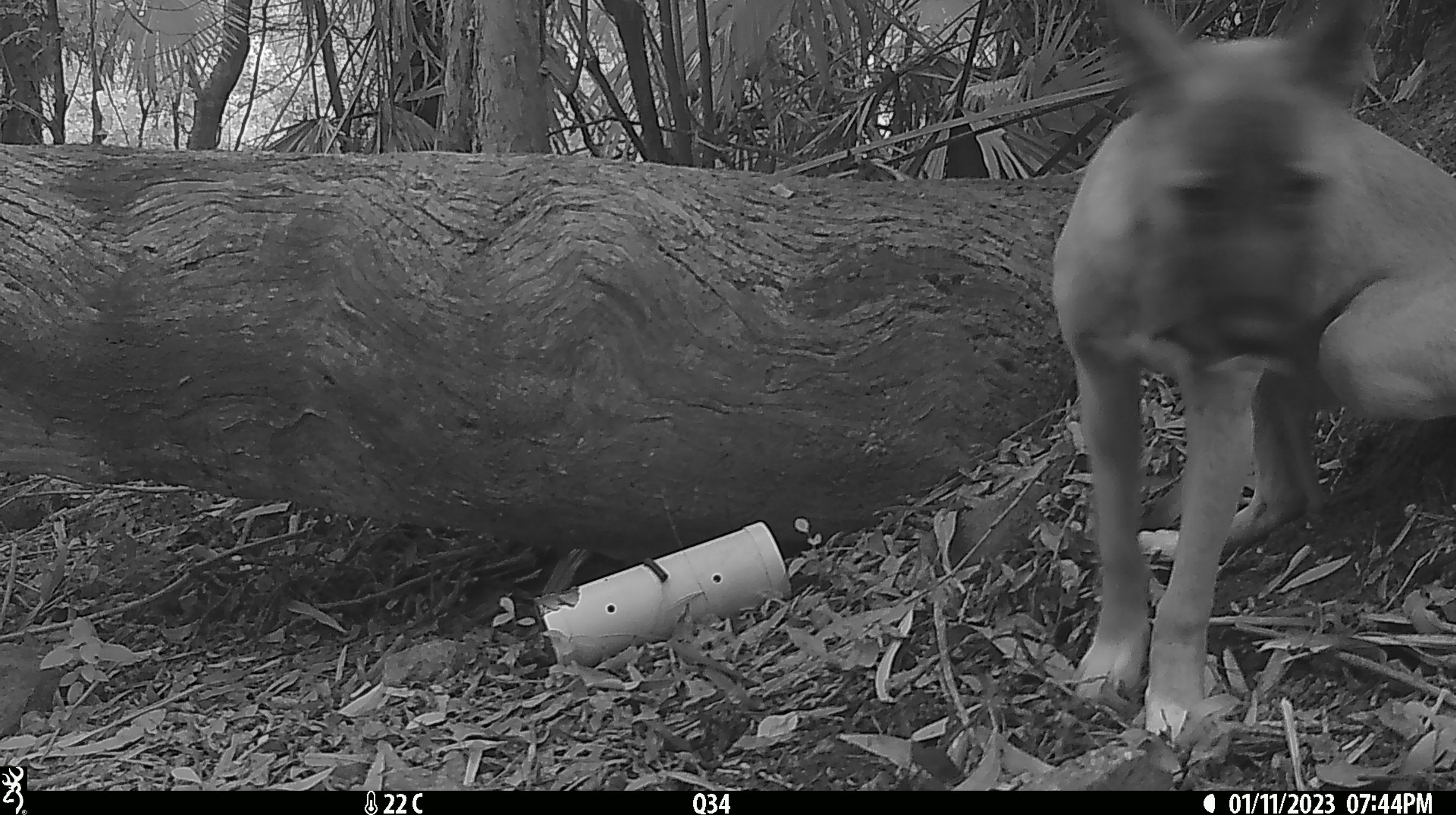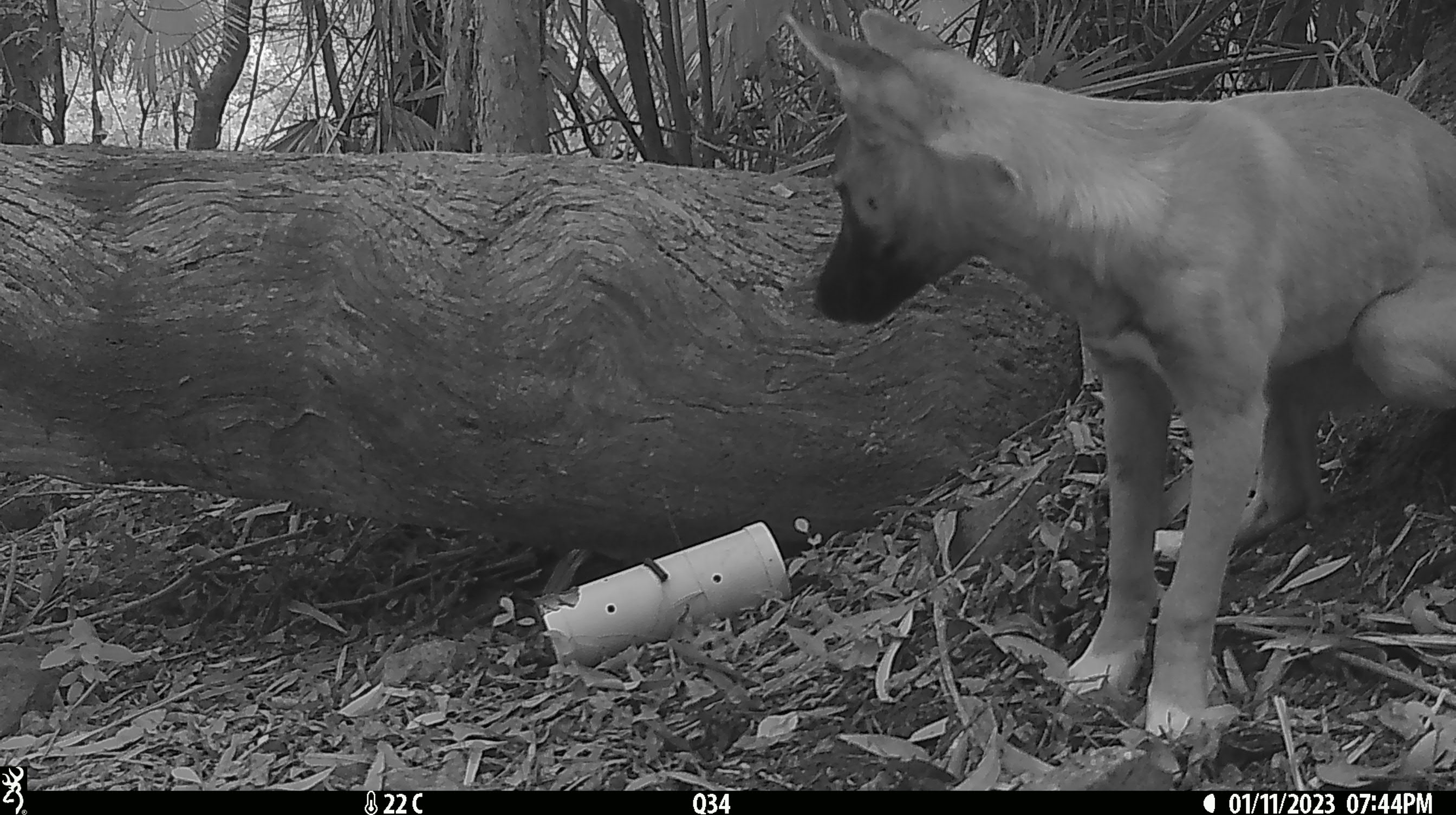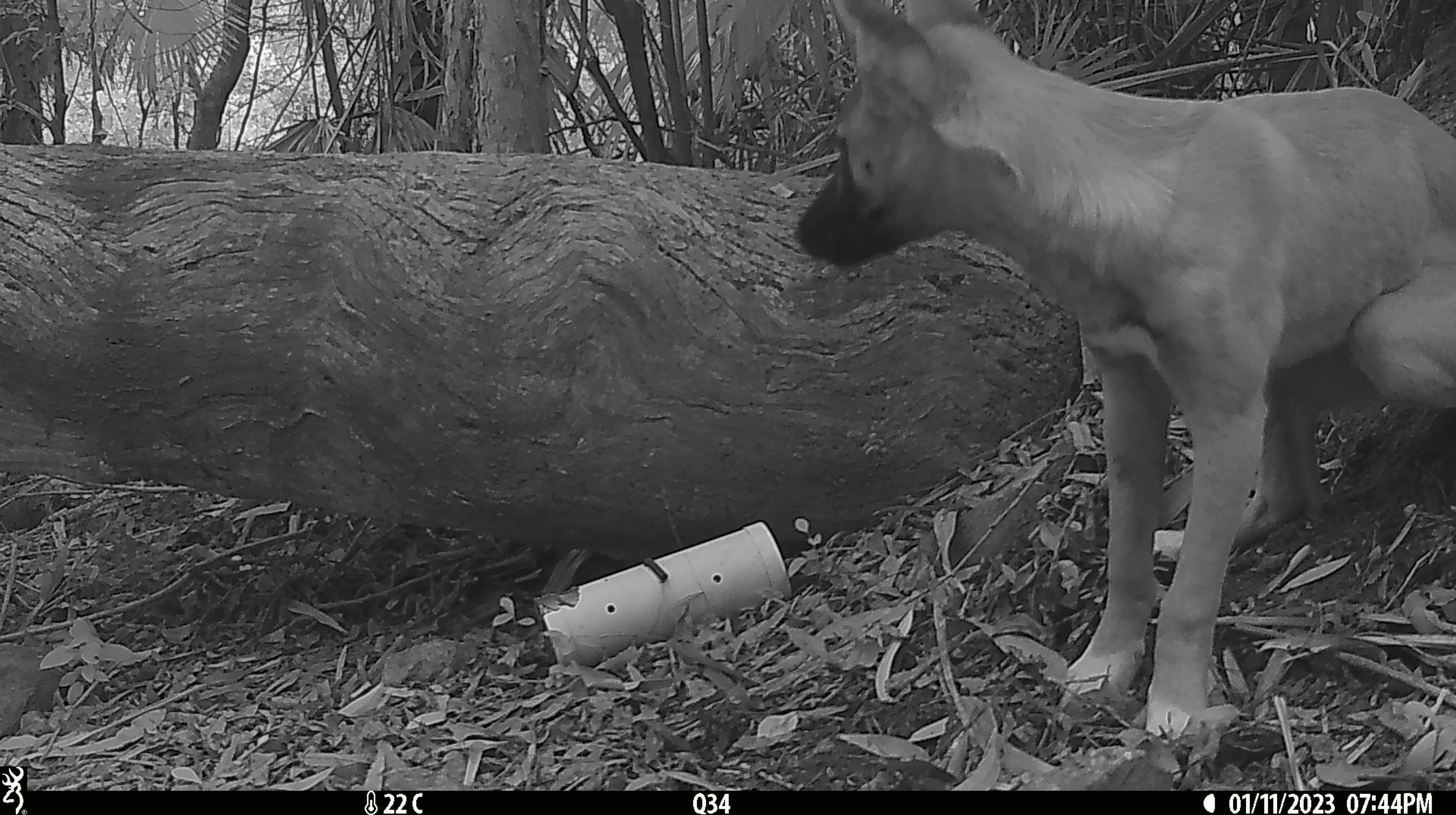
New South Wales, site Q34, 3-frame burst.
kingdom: Animalia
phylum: Chordata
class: Mammalia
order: Carnivora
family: Canidae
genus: Canis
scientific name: Canis familiaris dingo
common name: dingo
Dingo (Canis familiaris dingo).